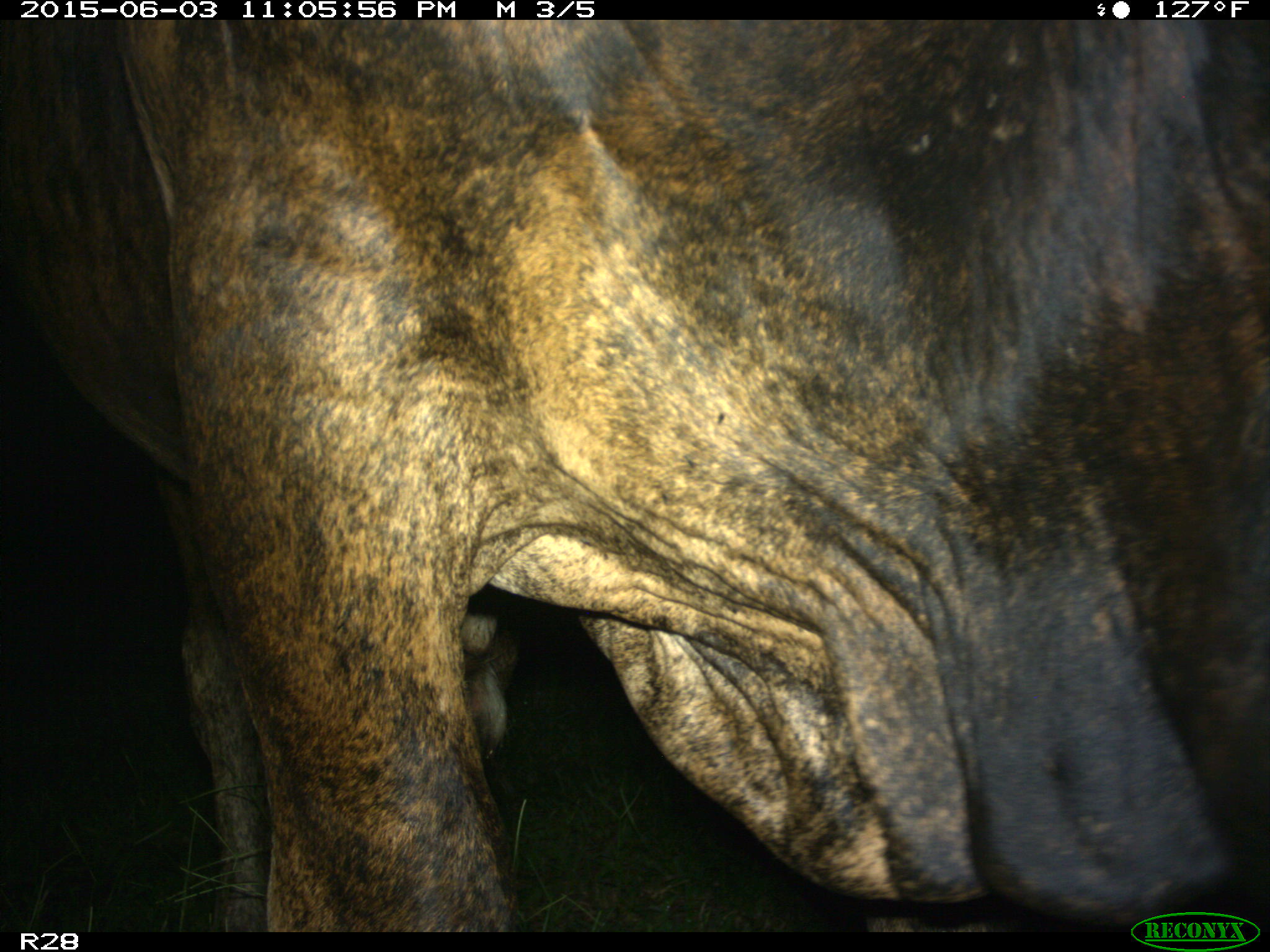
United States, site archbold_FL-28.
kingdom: Animalia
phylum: Chordata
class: Mammalia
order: Artiodactyla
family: Bovidae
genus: Bos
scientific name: Bos taurus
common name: domestic cow